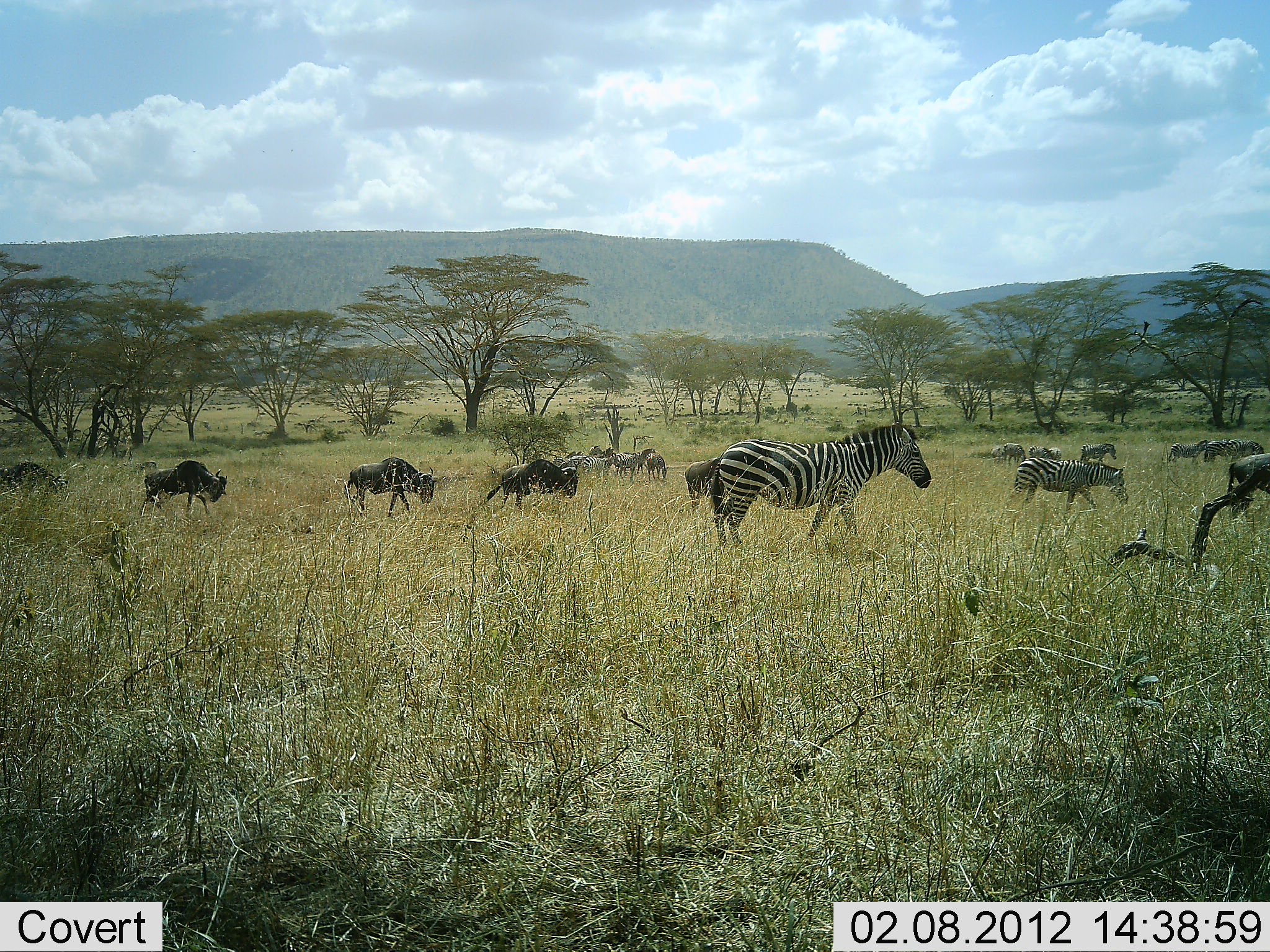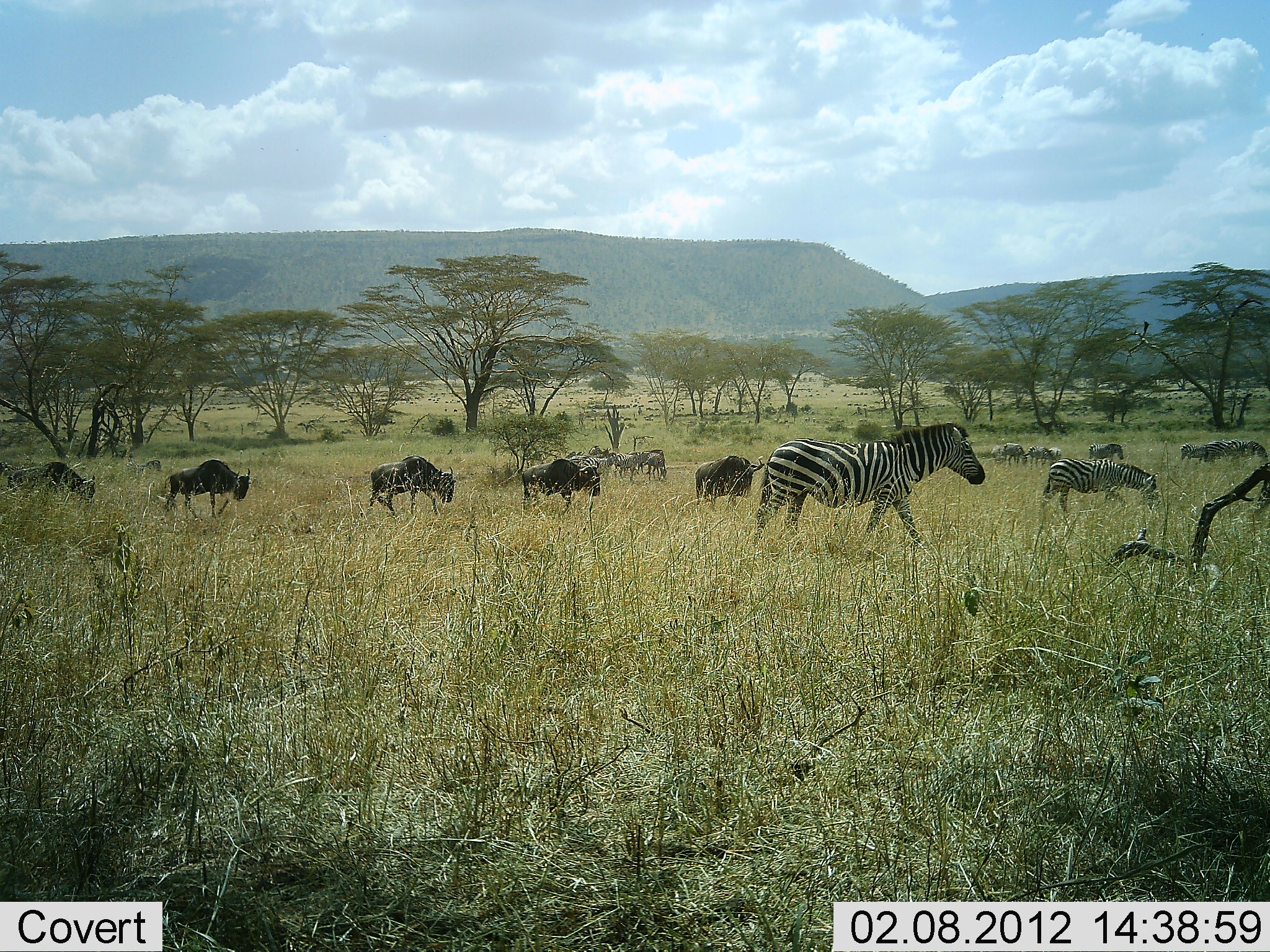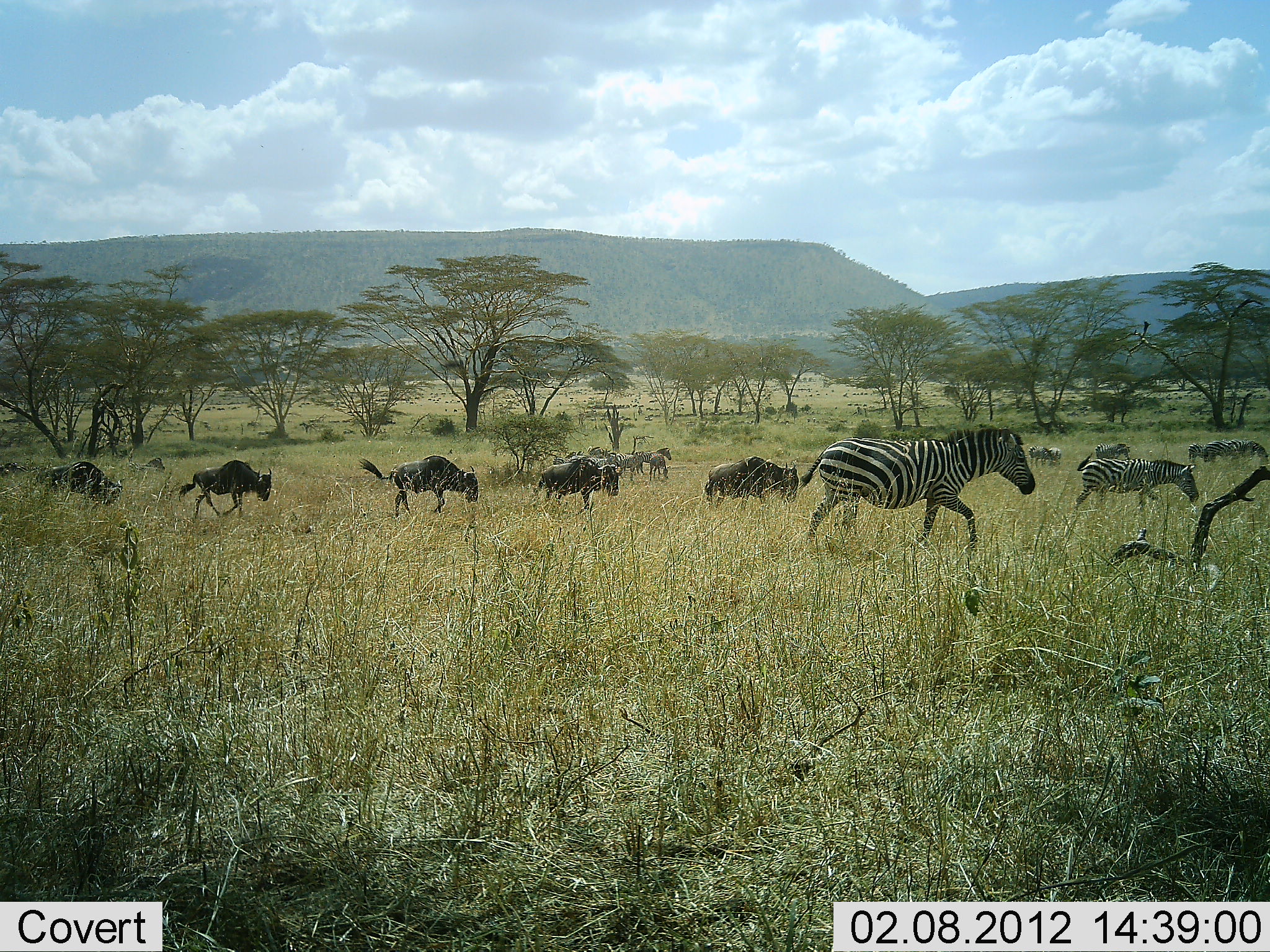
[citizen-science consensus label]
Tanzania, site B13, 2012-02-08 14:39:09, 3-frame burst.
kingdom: Animalia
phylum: Chordata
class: Mammalia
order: Artiodactyla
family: Bovidae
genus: Connochaetes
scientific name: Connochaetes taurinus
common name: blue wildebeest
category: wildebeest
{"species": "wildebeest (blue wildebeest) (Connochaetes taurinus)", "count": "7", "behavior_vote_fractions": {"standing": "25%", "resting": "0%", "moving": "100%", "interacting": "0%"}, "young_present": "0%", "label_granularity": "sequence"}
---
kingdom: Animalia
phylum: Chordata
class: Mammalia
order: Perissodactyla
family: Equidae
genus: Equus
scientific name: Equus quagga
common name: plains zebra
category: zebra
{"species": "zebra (plains zebra) (Equus quagga)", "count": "8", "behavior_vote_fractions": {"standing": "41%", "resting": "0%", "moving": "100%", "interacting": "0%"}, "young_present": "0%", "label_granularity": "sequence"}